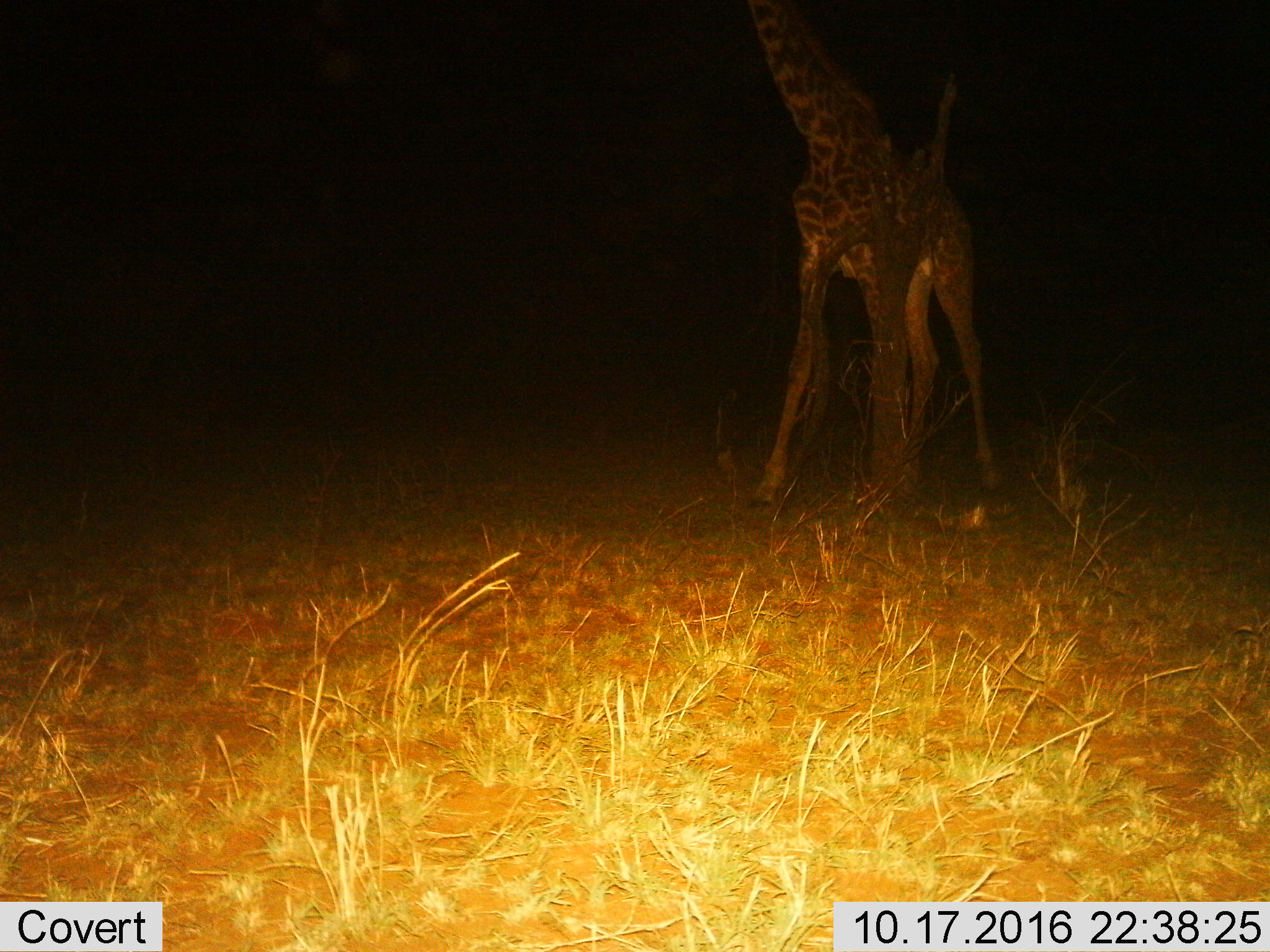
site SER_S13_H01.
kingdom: Animalia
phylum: Chordata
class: Mammalia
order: Artiodactyla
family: Giraffidae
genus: Giraffa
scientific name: Giraffa camelopardalis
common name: giraffe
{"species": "giraffe (Giraffa camelopardalis)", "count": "1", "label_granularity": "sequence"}